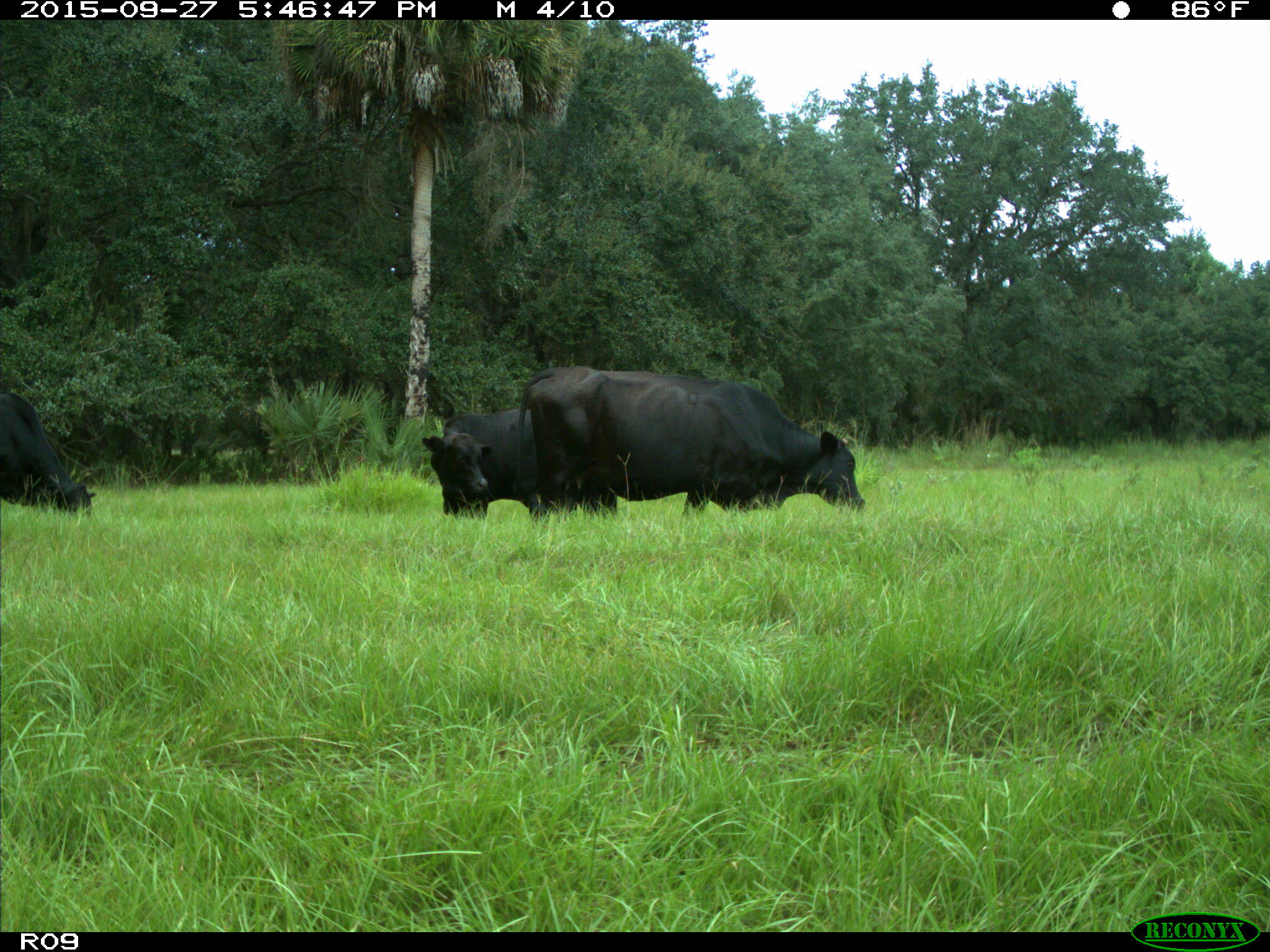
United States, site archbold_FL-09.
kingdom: Animalia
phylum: Chordata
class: Mammalia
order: Artiodactyla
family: Bovidae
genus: Bos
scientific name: Bos taurus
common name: domestic cow